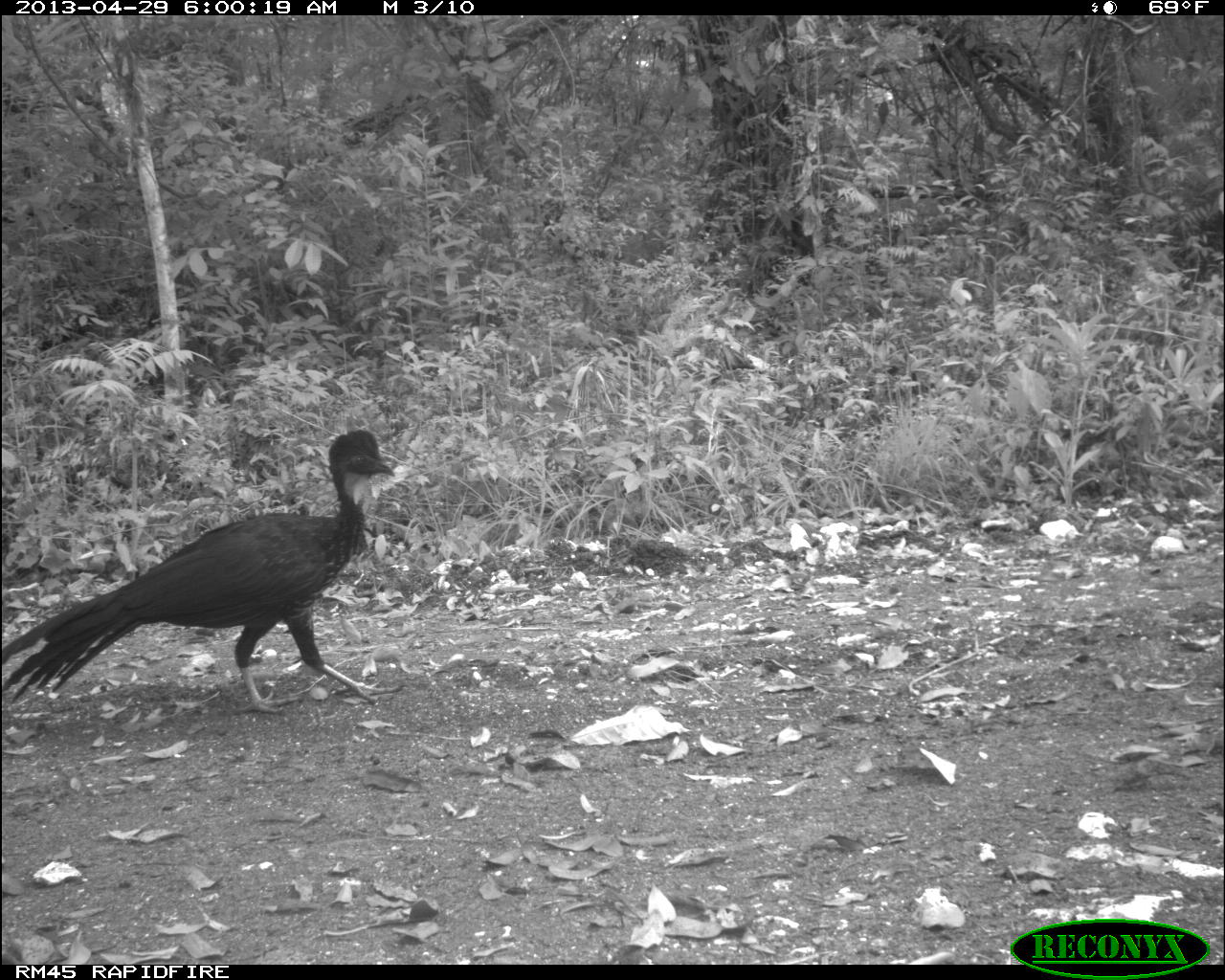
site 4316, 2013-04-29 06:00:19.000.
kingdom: Animalia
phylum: Chordata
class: Aves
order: Galliformes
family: Cracidae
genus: Penelope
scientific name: Penelope purpurascens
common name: crested guan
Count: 3.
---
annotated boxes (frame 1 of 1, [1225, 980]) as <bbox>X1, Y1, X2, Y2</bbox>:
penelope purpurascens: <bbox>1, 428, 411, 715</bbox>